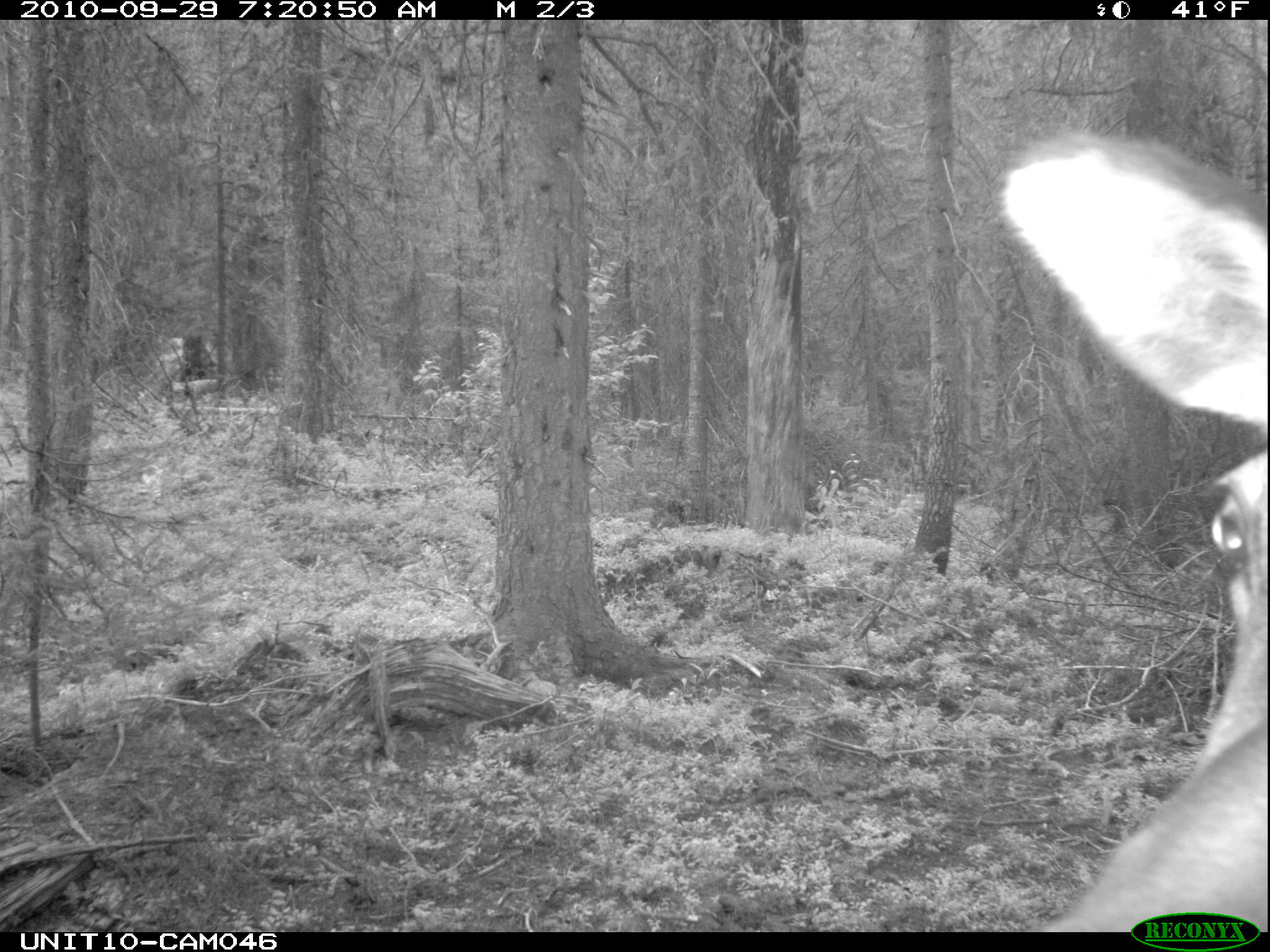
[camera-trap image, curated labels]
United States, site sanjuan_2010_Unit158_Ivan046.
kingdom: Animalia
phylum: Chordata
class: Mammalia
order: Artiodactyla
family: Cervidae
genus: Cervus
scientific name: Cervus elaphus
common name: red deer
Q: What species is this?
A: Cervus elaphus (red deer).